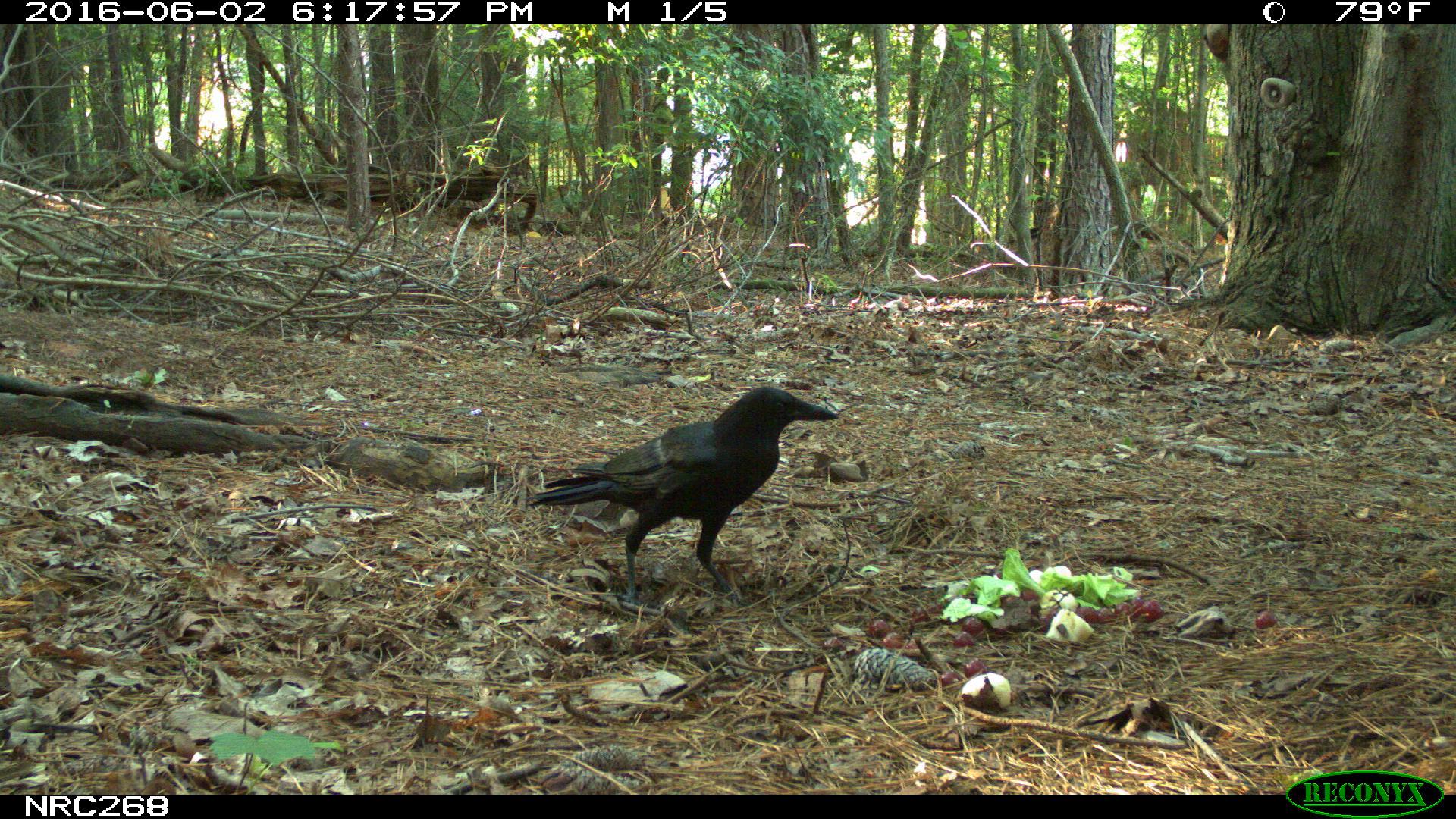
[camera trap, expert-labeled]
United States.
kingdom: Animalia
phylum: Chordata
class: Aves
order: Passeriformes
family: Corvidae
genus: Corvus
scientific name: Corvus brachyrhynchos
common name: american crow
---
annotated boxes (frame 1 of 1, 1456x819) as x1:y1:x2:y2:
American Crow: 514:357:843:588